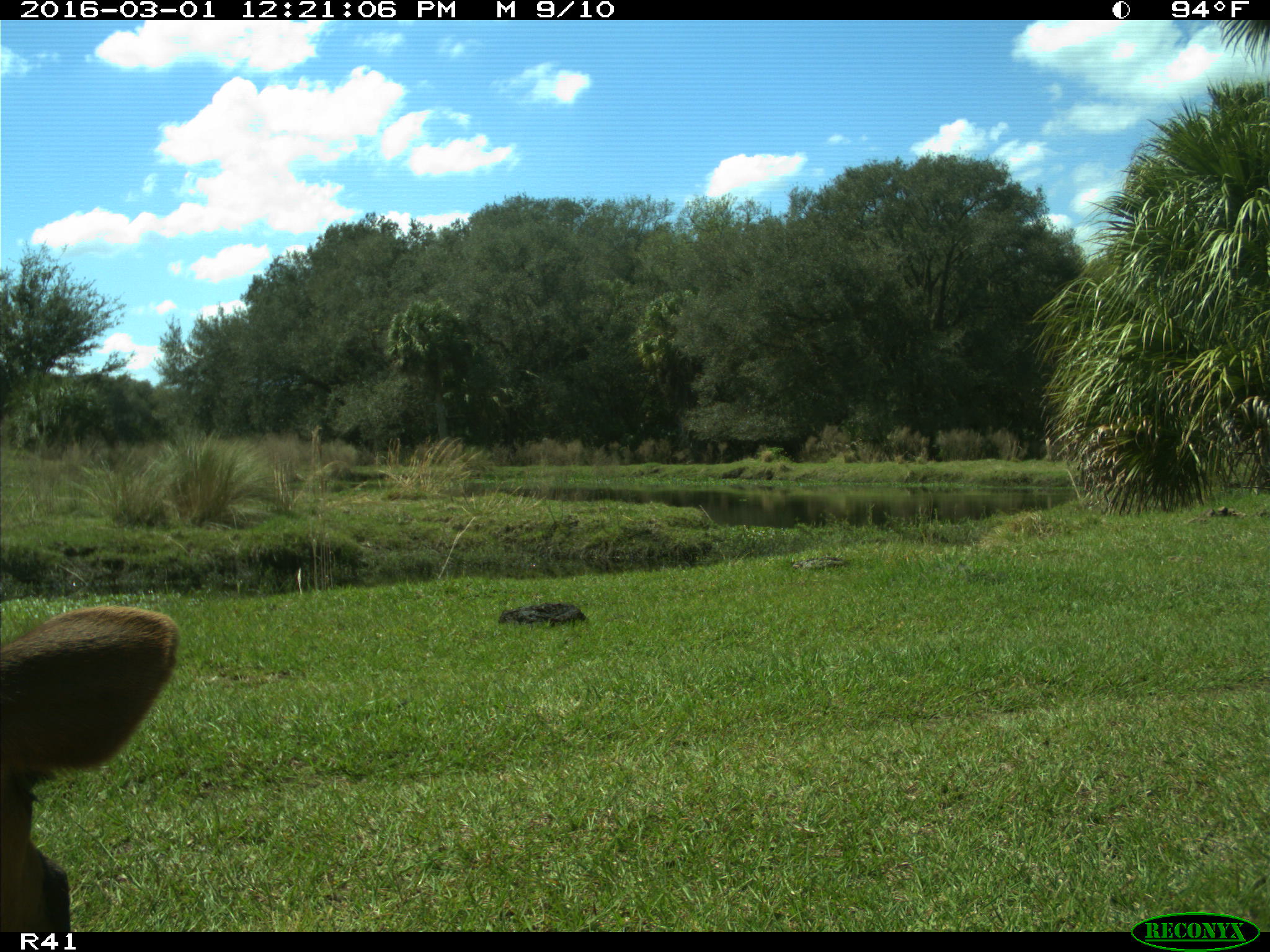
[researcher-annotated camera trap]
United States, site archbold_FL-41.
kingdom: Animalia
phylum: Chordata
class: Mammalia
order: Artiodactyla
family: Bovidae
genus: Bos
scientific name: Bos taurus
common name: domestic cow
Bos taurus (domestic cow).